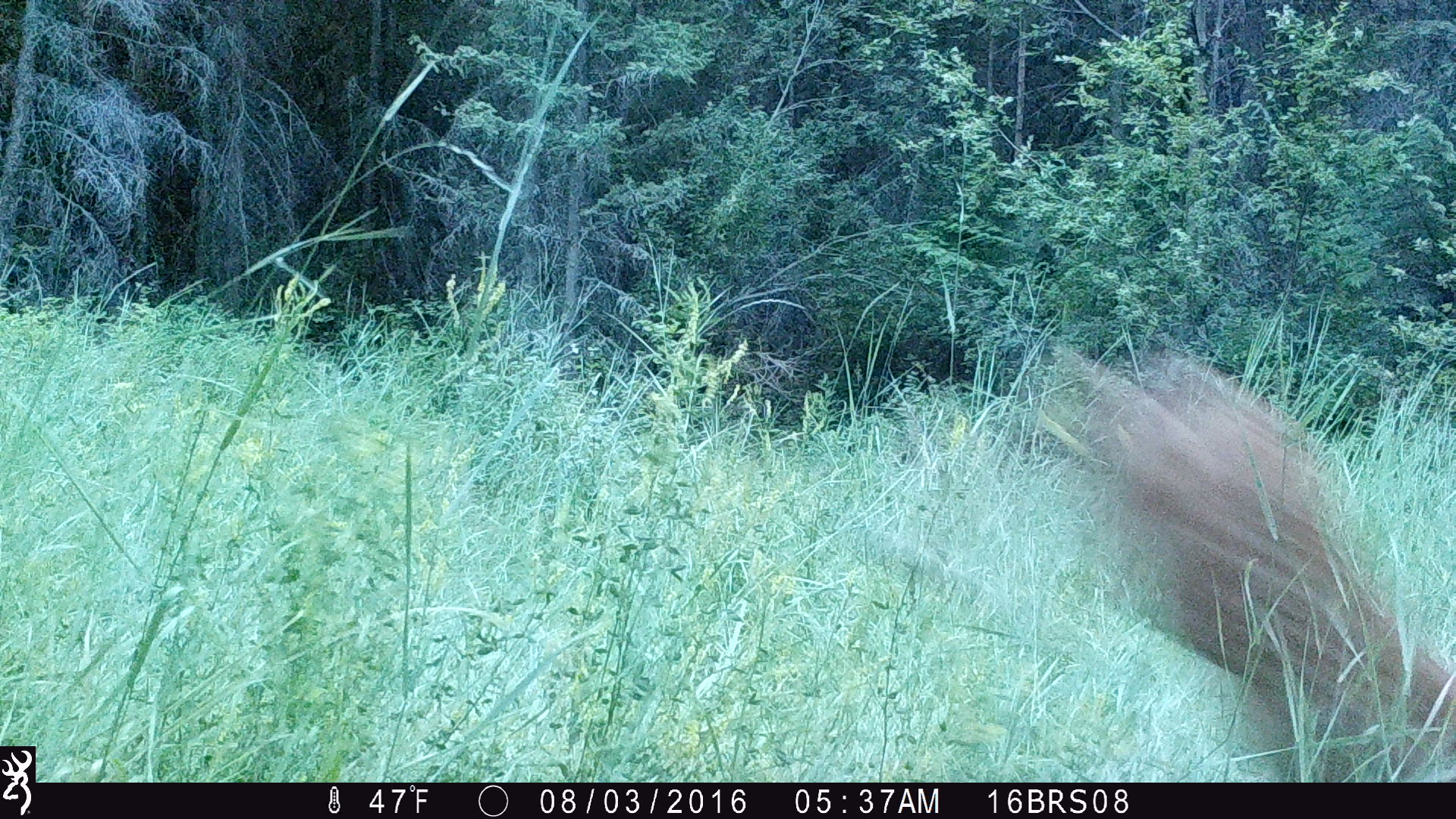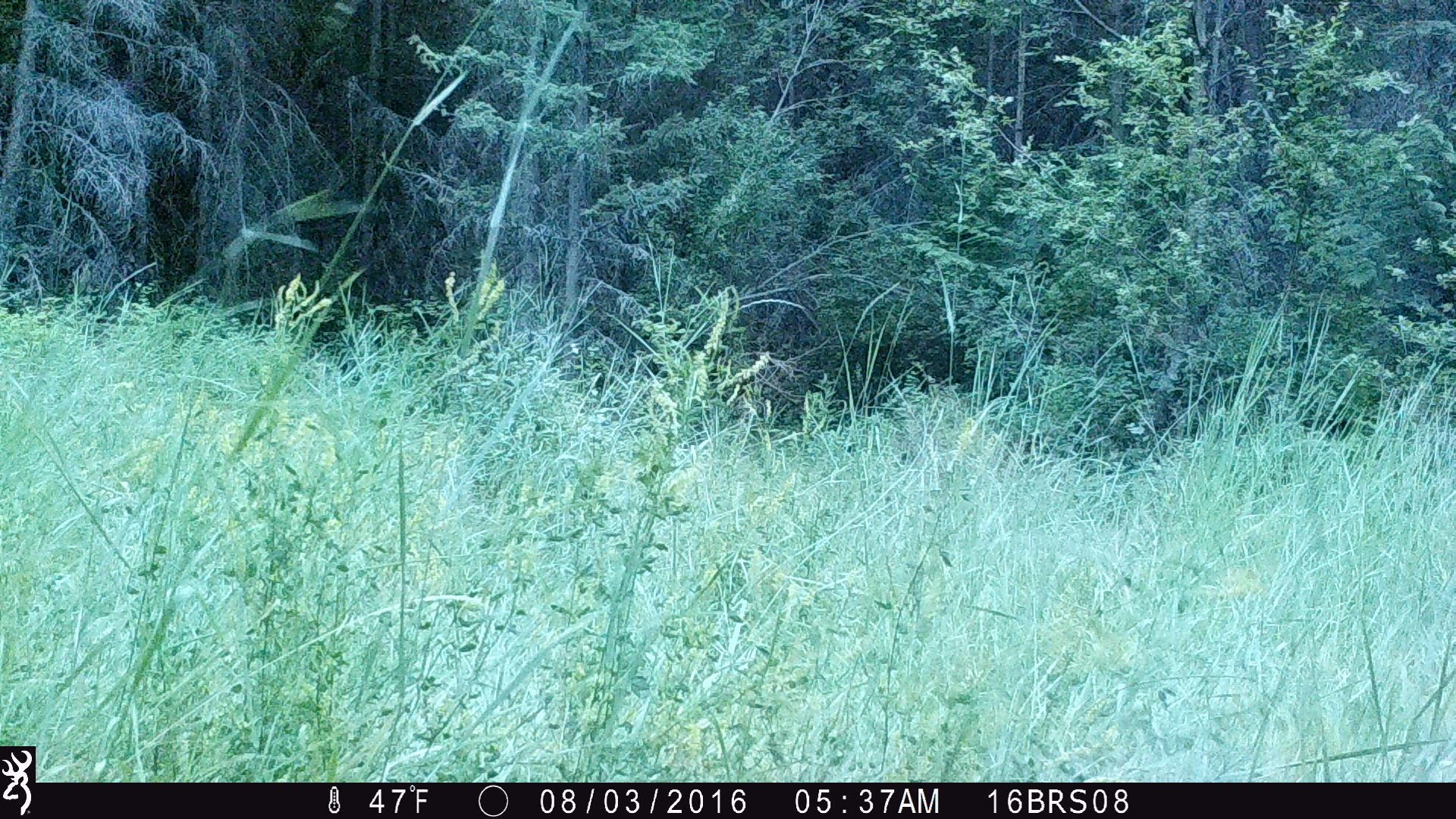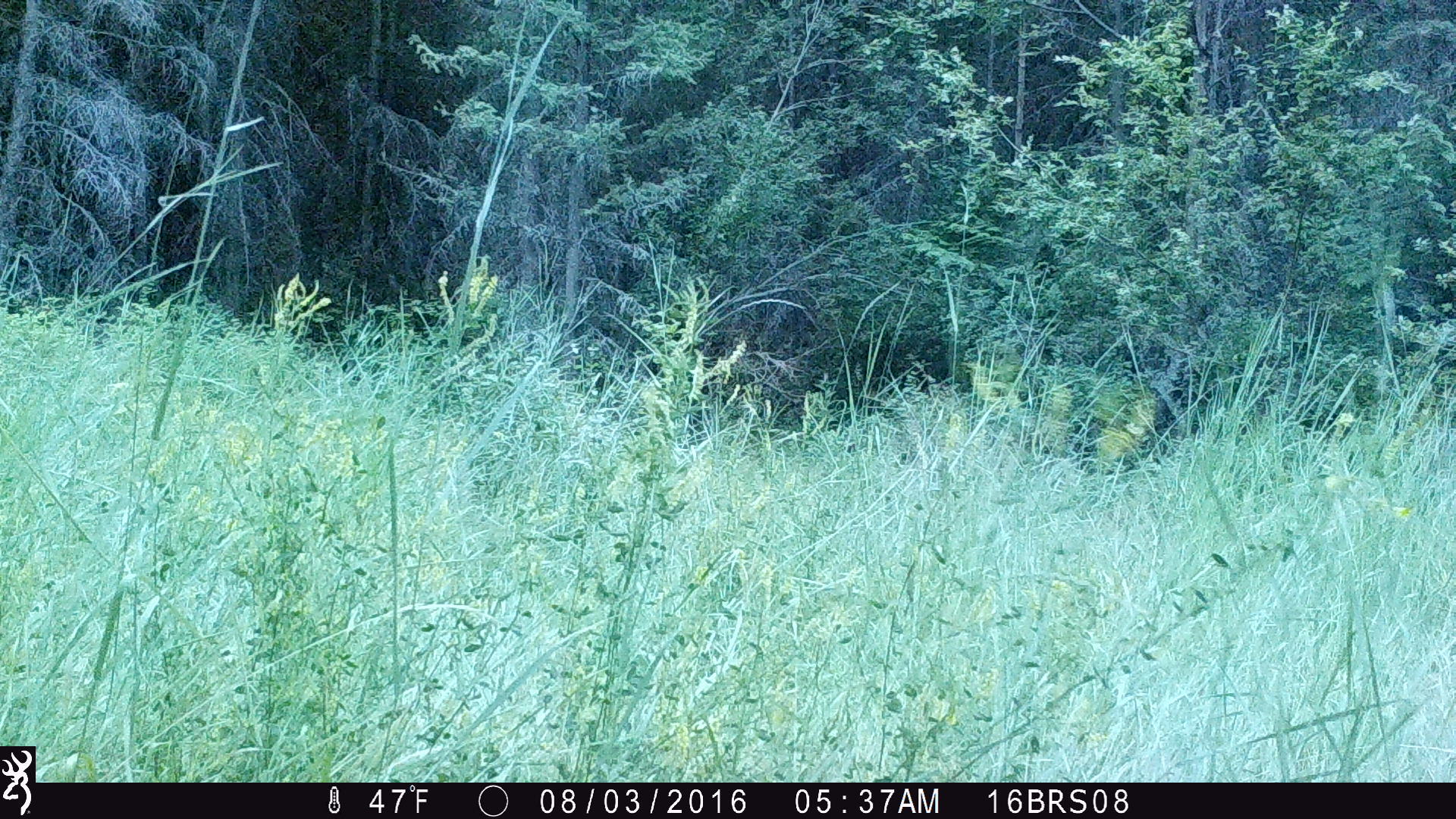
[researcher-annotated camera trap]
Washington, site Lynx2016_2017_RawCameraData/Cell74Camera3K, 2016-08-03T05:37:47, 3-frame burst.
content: unidentified animal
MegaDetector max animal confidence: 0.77